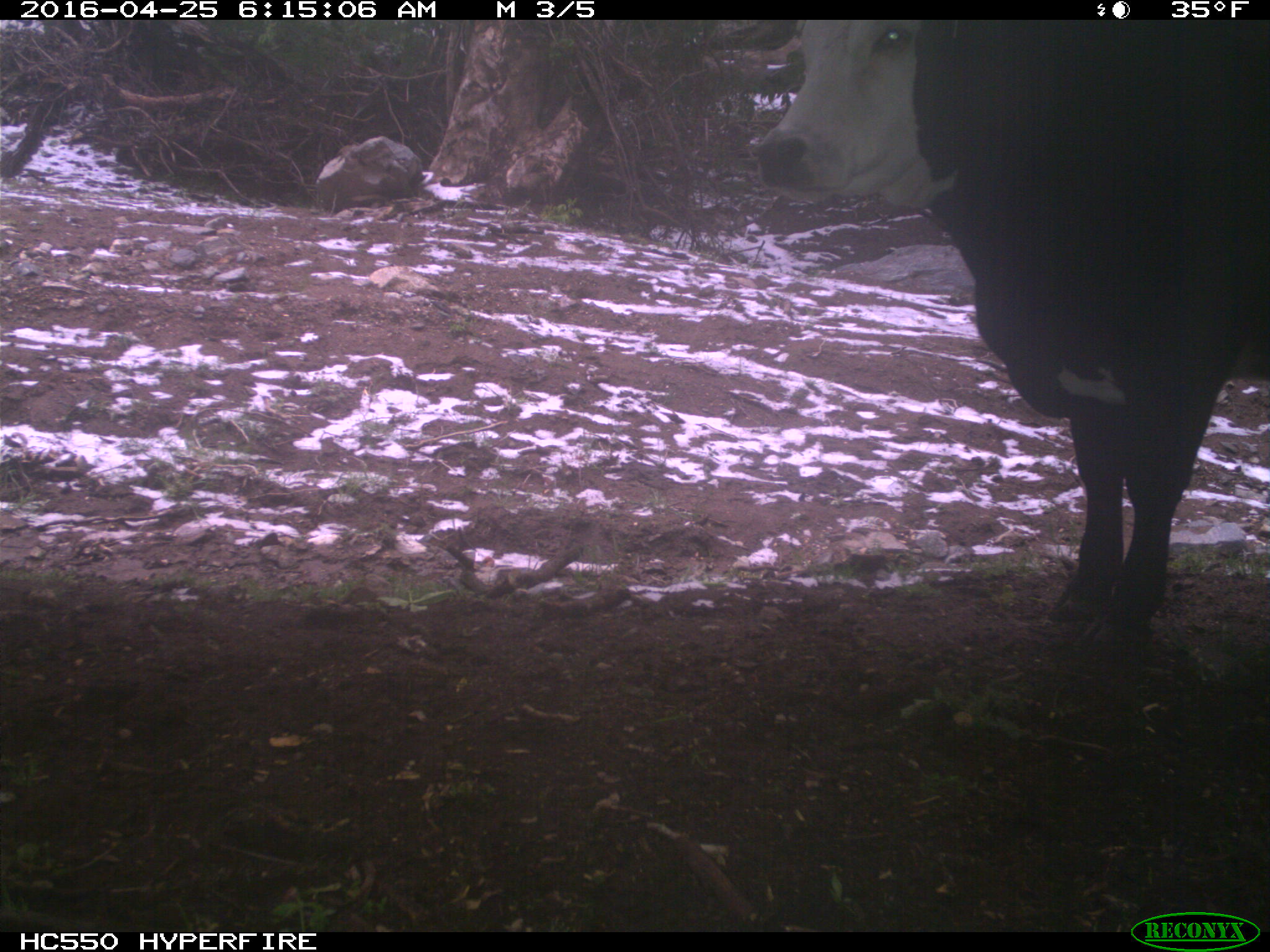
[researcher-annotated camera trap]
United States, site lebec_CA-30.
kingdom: Animalia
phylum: Chordata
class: Mammalia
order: Artiodactyla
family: Bovidae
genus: Bos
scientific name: Bos taurus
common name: domestic cow